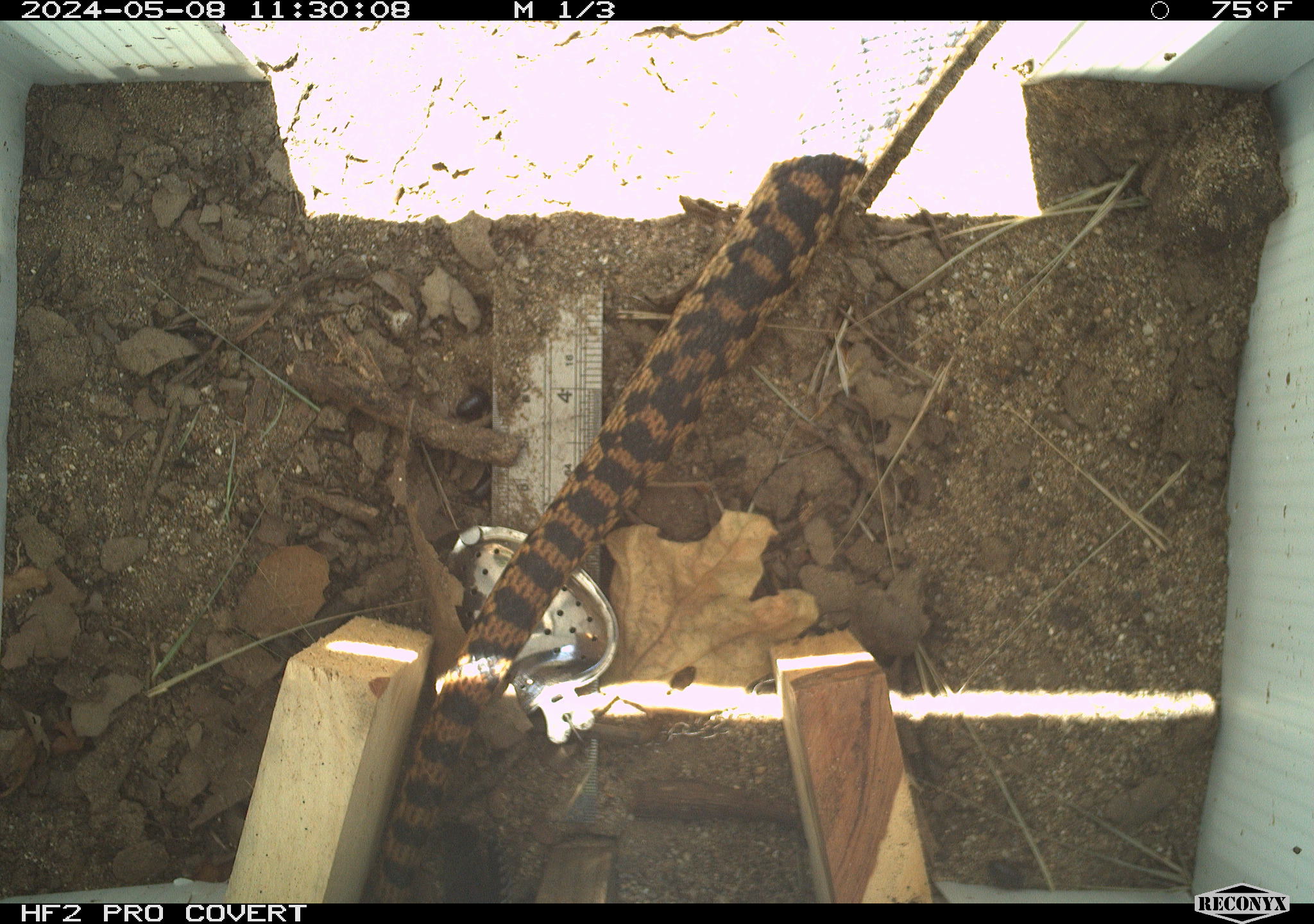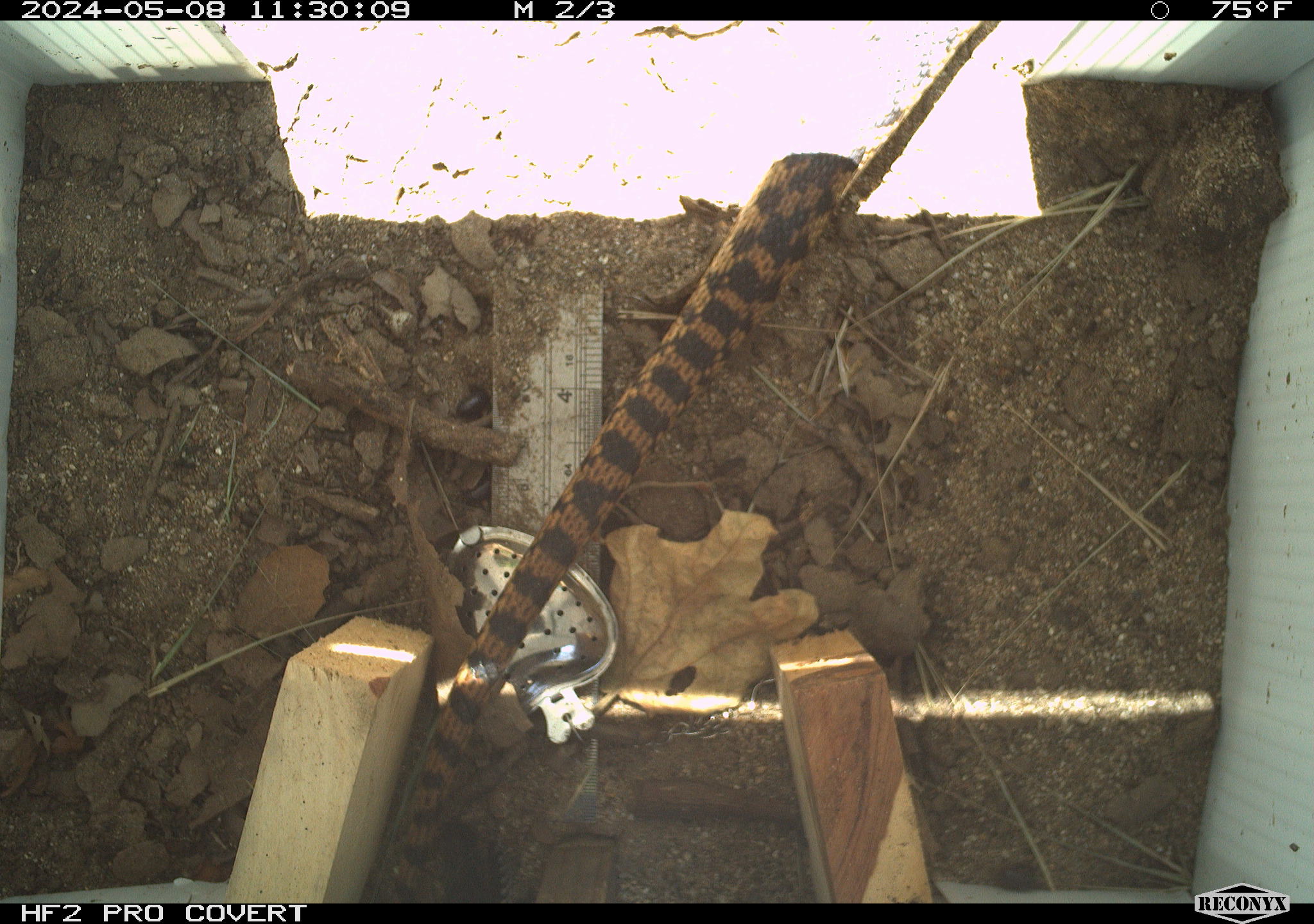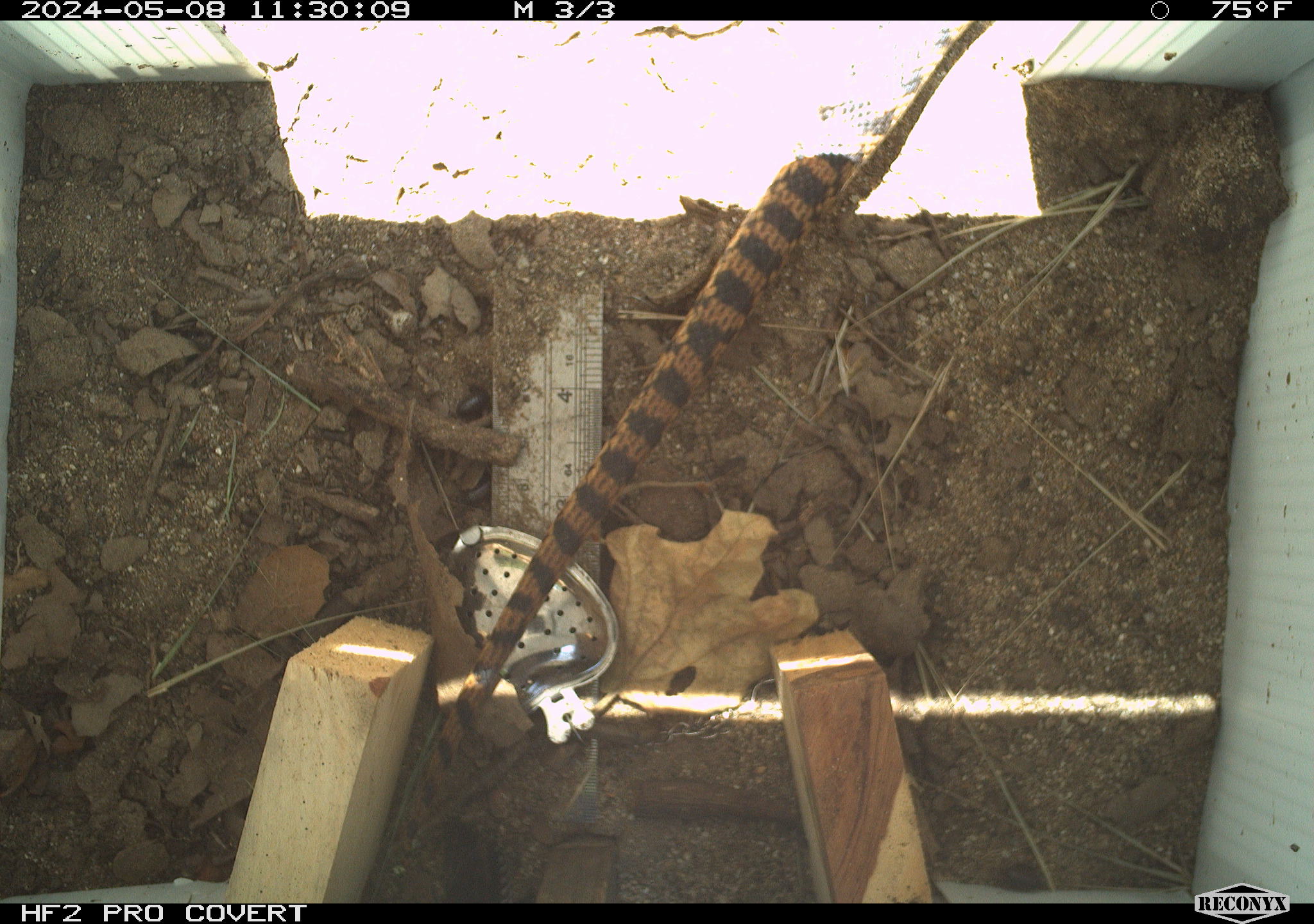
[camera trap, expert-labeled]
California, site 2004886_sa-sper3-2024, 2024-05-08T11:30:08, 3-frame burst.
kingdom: Animalia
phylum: Chordata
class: Reptilia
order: Squamata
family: Colubridae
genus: Pituophis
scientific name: Pituophis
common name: bullsnakes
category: pituophis species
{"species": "pituophis species (bullsnakes) (Pituophis)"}